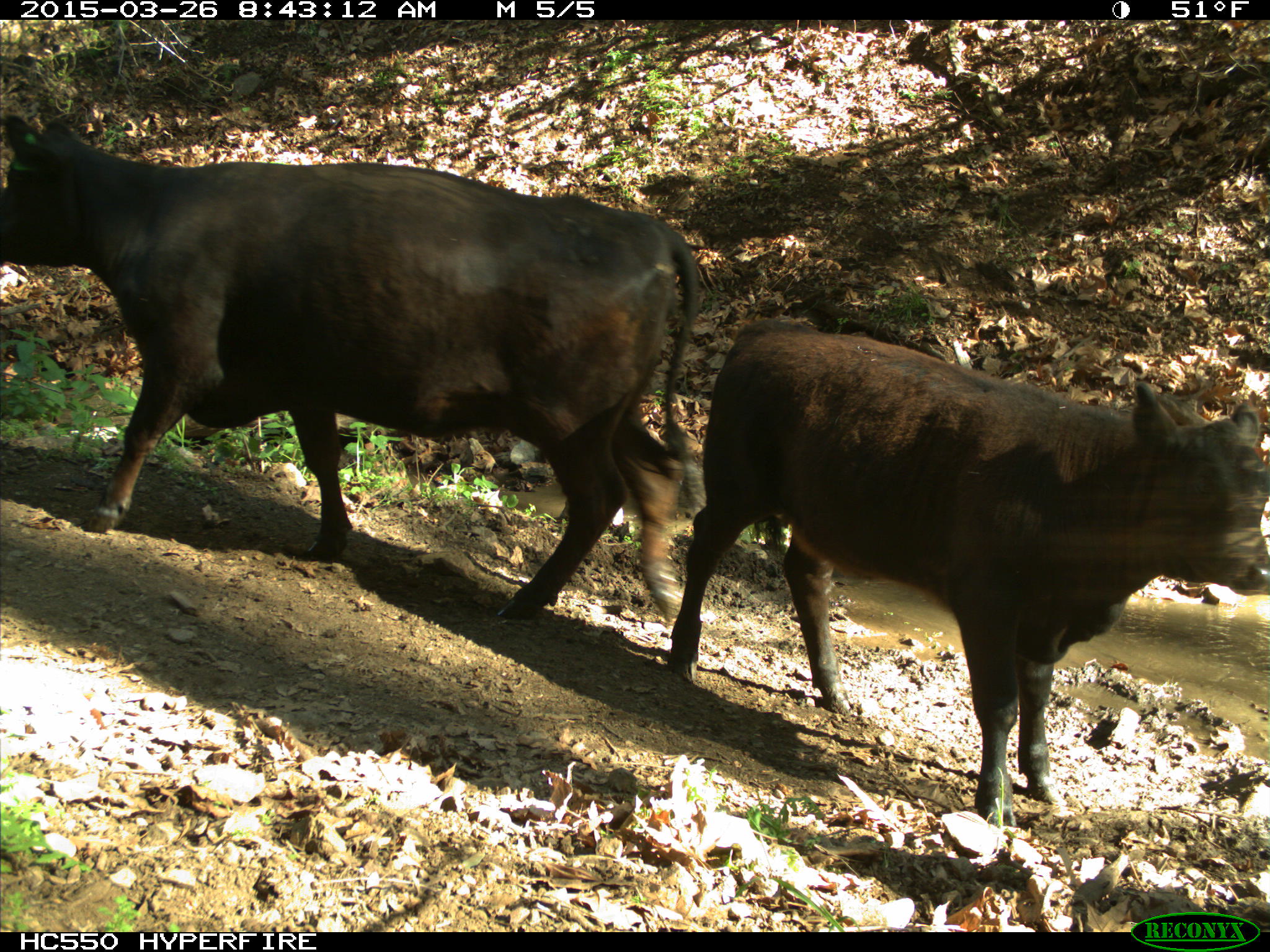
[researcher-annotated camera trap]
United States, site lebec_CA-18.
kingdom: Animalia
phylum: Chordata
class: Mammalia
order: Artiodactyla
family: Bovidae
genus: Bos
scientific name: Bos taurus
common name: domestic cow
Bos taurus (domestic cow).